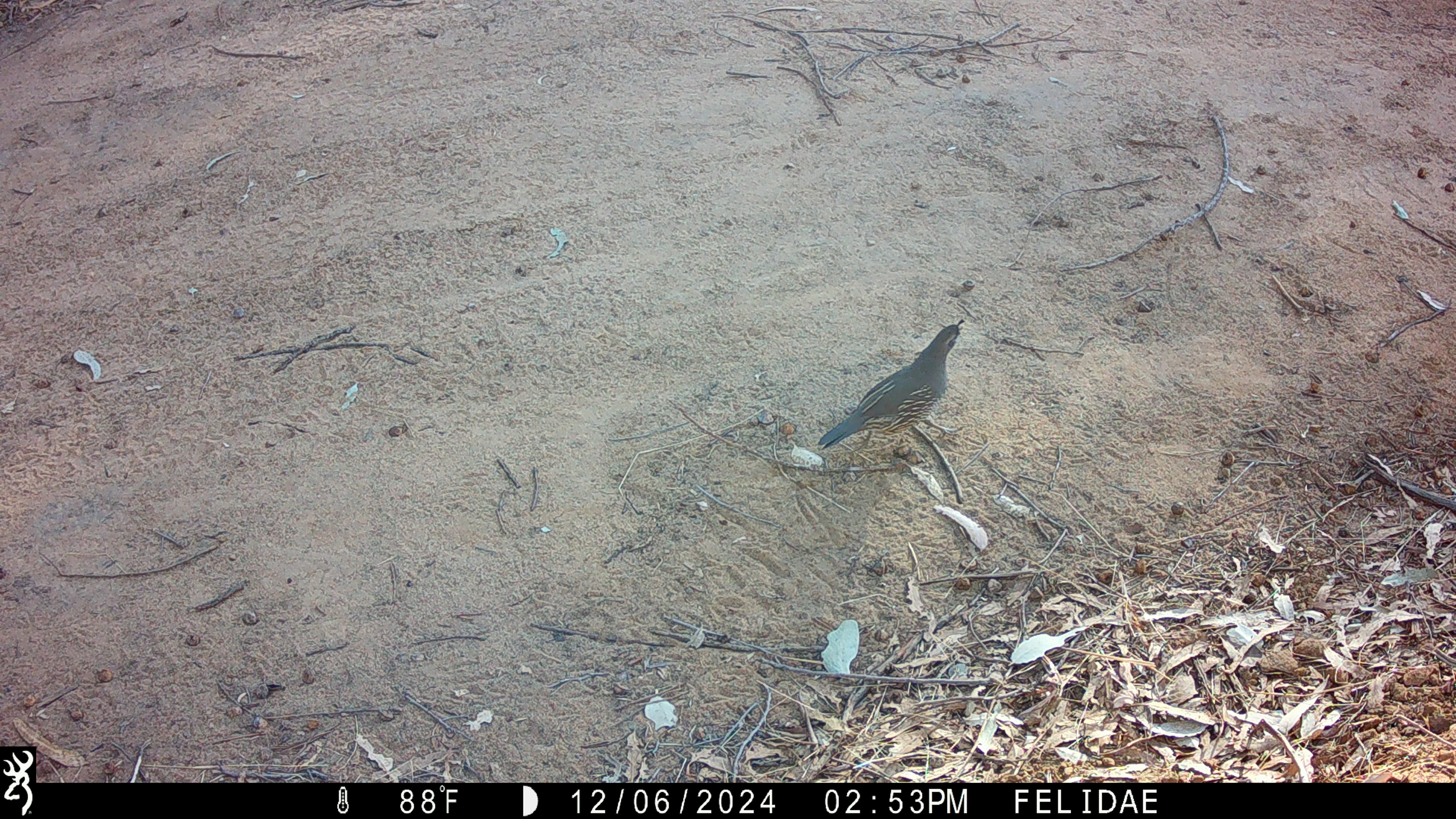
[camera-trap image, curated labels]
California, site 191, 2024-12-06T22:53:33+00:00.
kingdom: Animalia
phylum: Chordata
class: Aves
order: Galliformes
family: Odontophoridae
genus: Callipepla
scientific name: Callipepla californica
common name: california quail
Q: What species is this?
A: California quail (Callipepla californica).